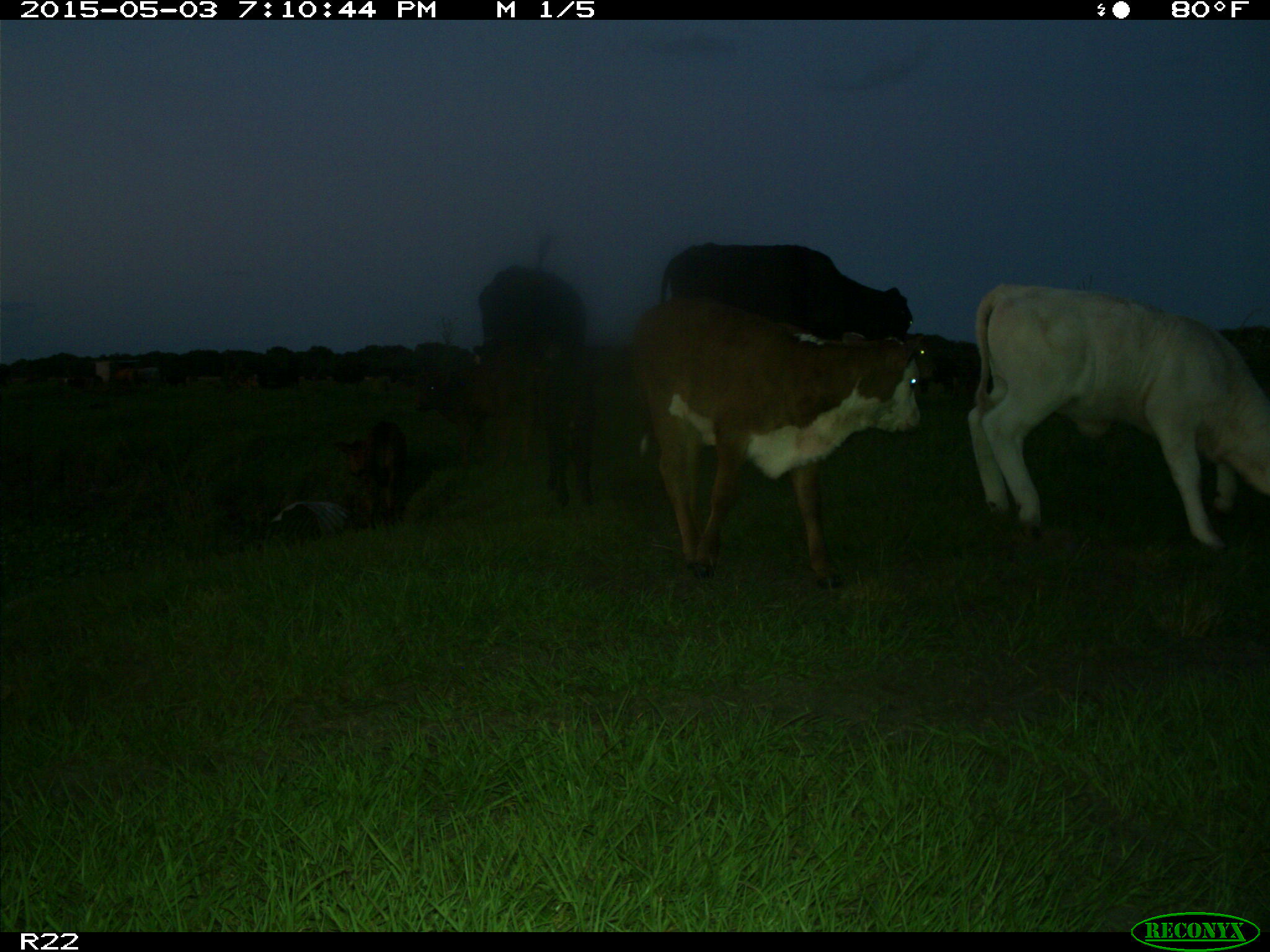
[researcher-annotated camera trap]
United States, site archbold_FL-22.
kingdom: Animalia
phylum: Chordata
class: Mammalia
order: Artiodactyla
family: Bovidae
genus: Bos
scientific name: Bos taurus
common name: domestic cow